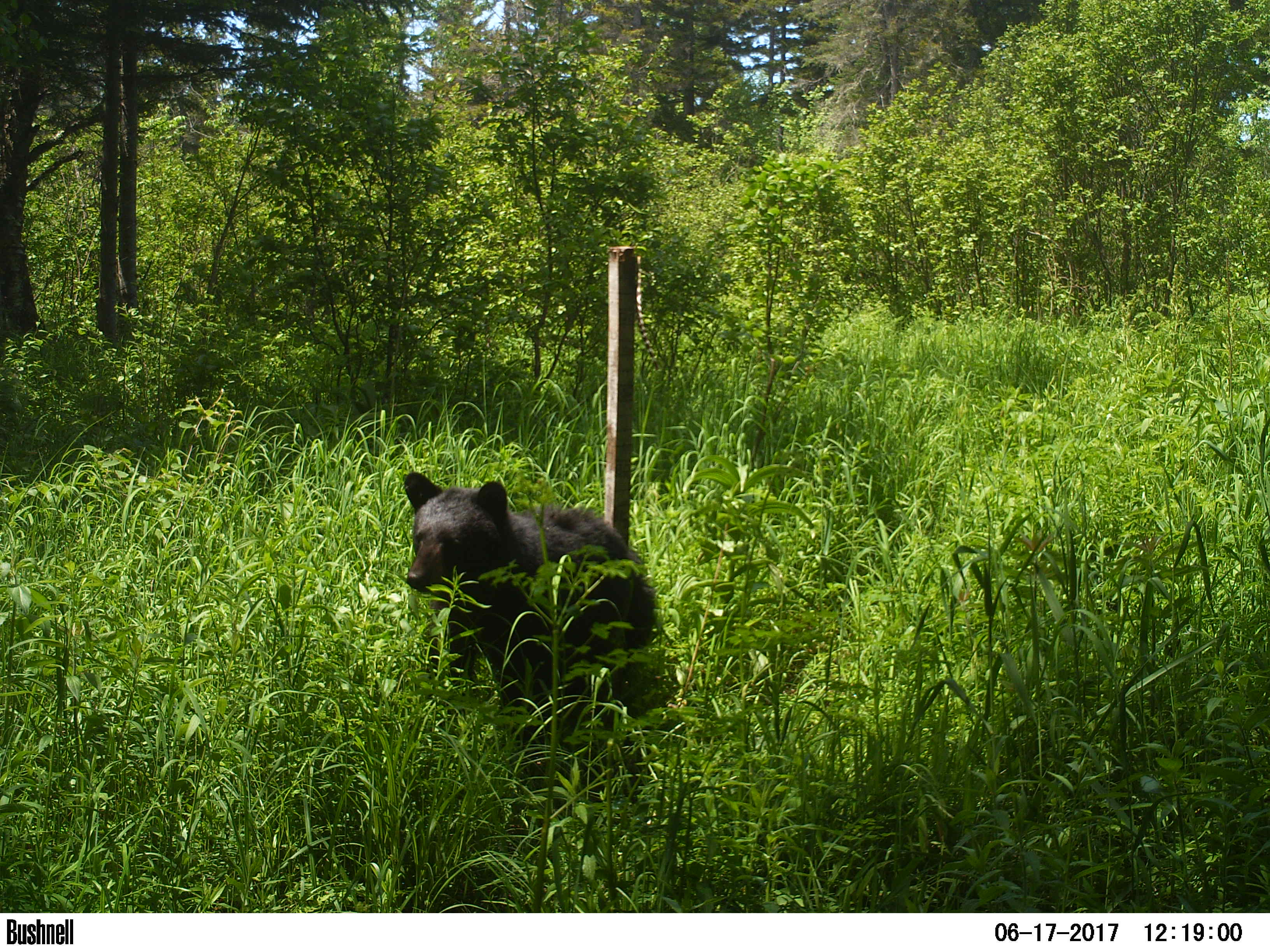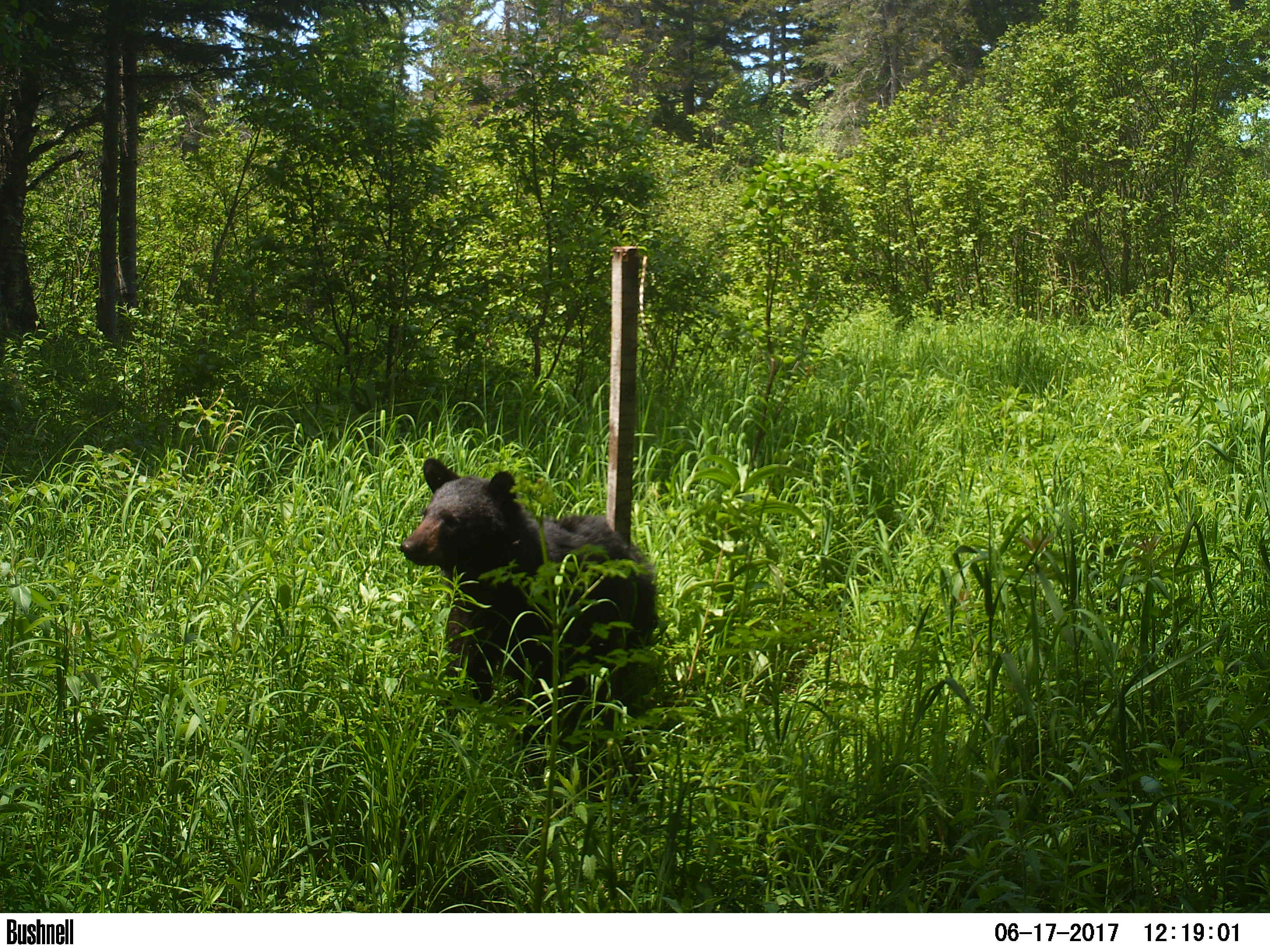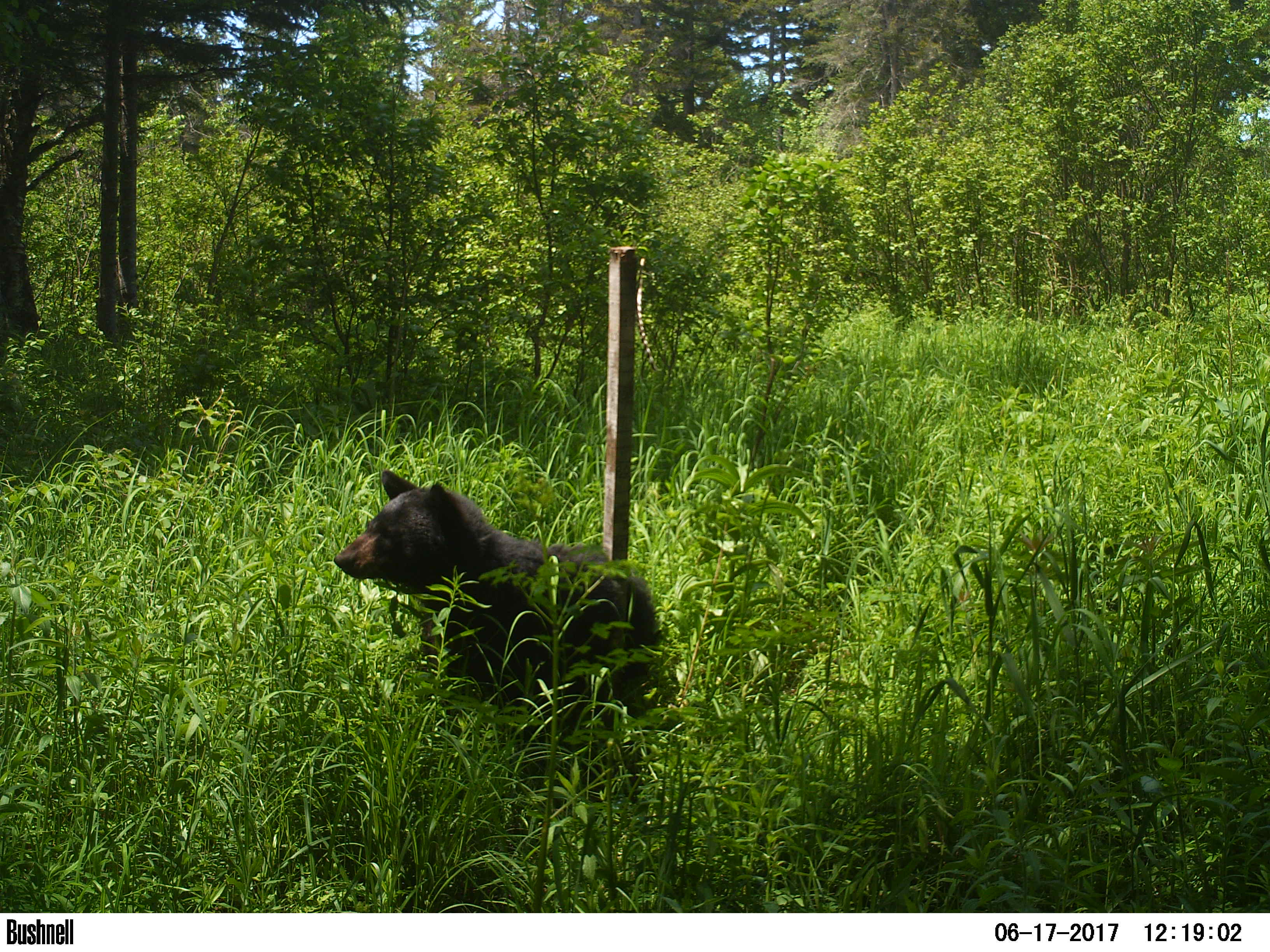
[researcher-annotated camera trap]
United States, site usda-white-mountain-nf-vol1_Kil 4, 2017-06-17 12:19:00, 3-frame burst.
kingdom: Animalia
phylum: Chordata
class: Mammalia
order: Carnivora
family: Ursidae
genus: Ursus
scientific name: Ursus americanus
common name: black bear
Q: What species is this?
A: Black bear (Ursus americanus).